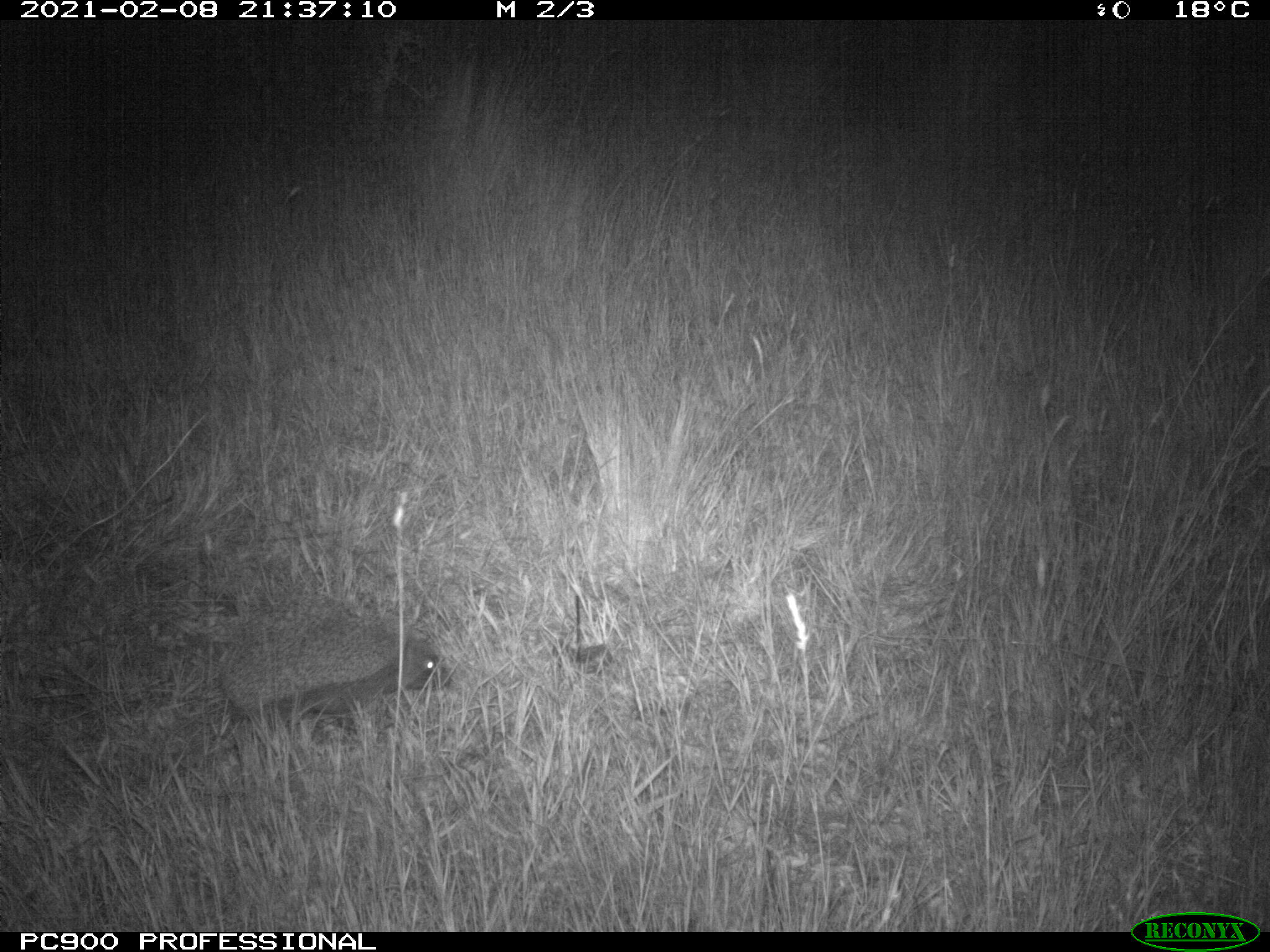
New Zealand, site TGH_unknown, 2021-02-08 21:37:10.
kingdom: Animalia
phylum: Chordata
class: Mammalia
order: Eulipotyphla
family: Erinaceidae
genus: Erinaceus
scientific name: Erinaceus europaeus europaeus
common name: european hedgehog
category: hedgehog